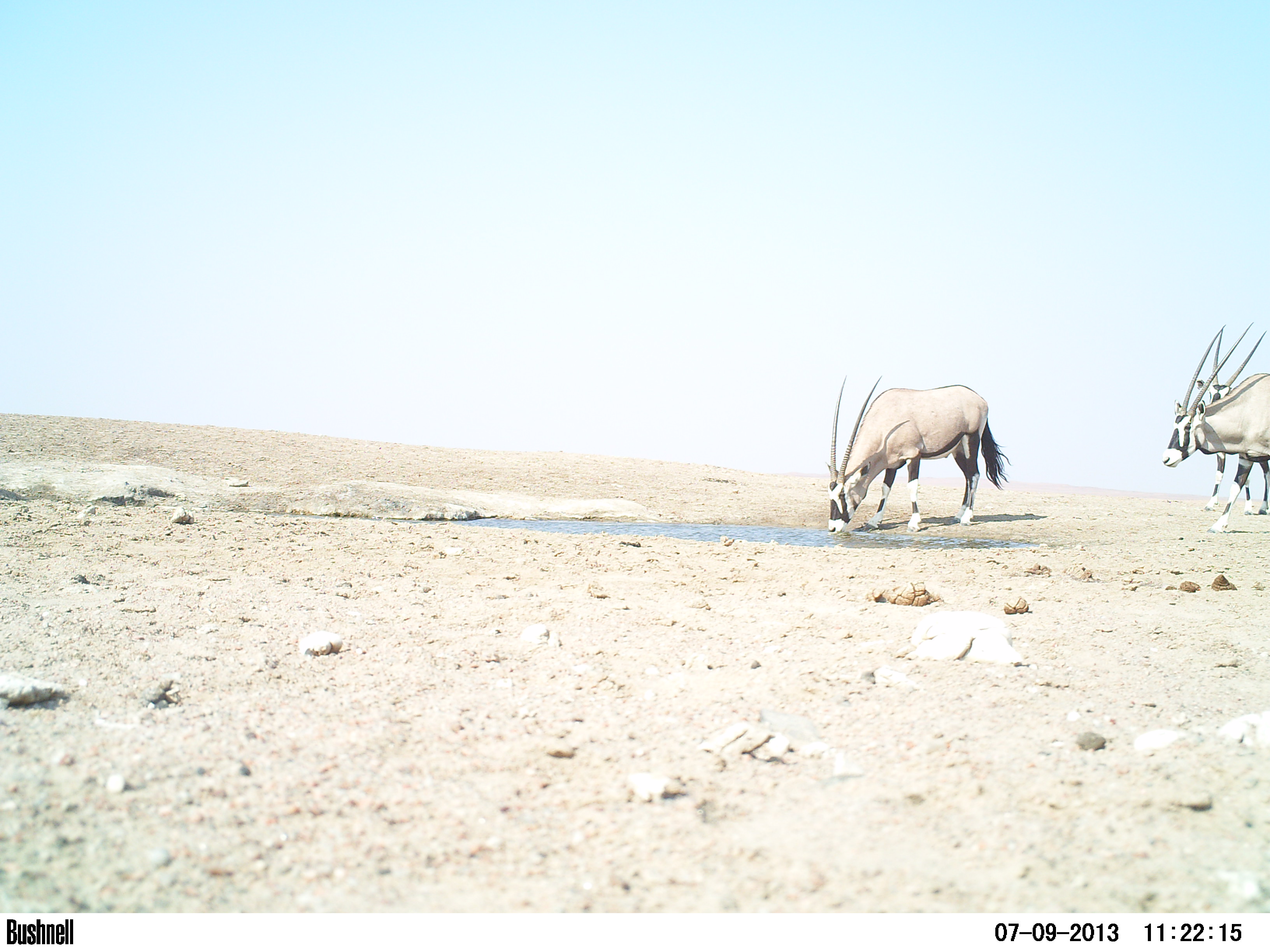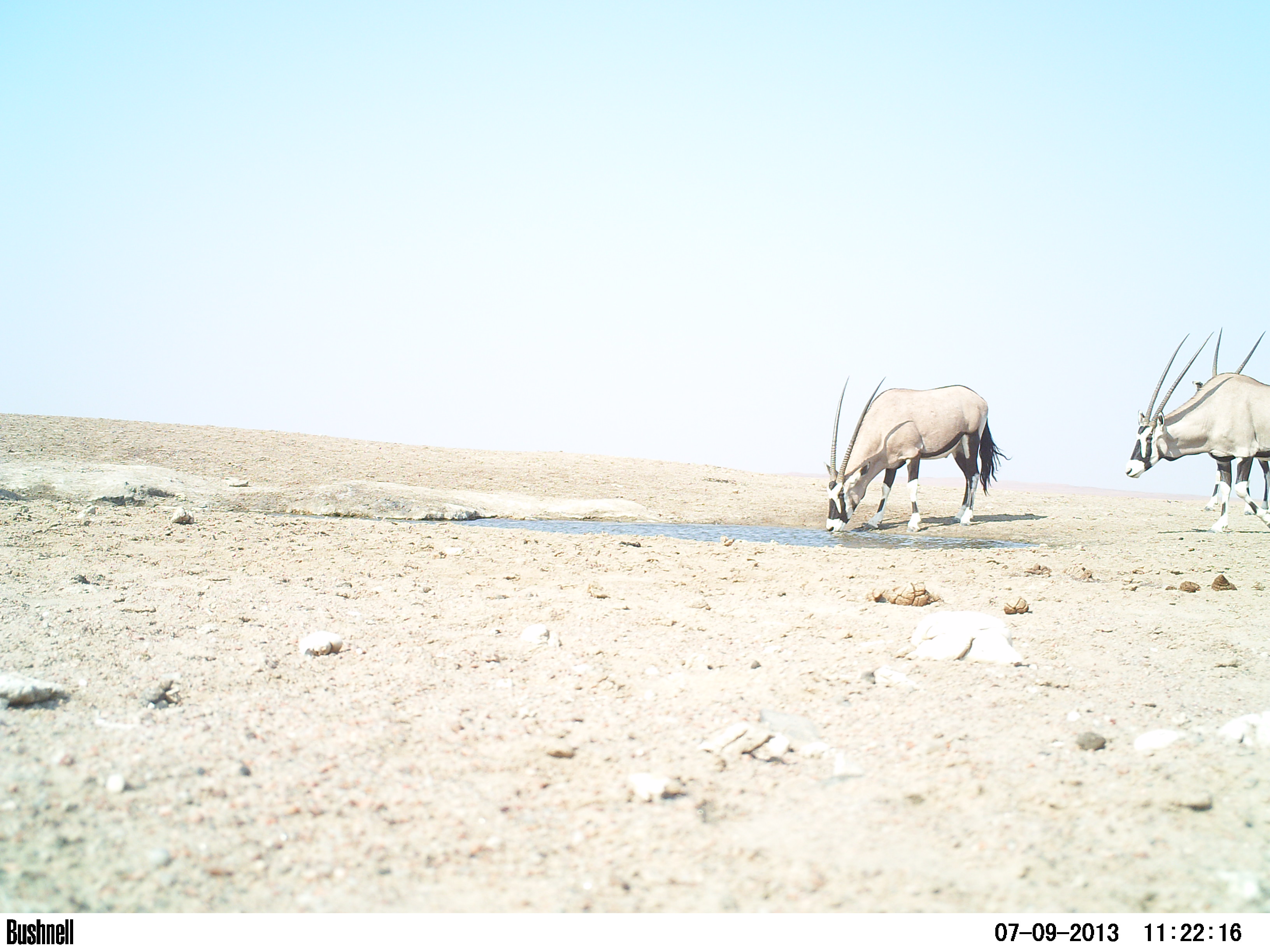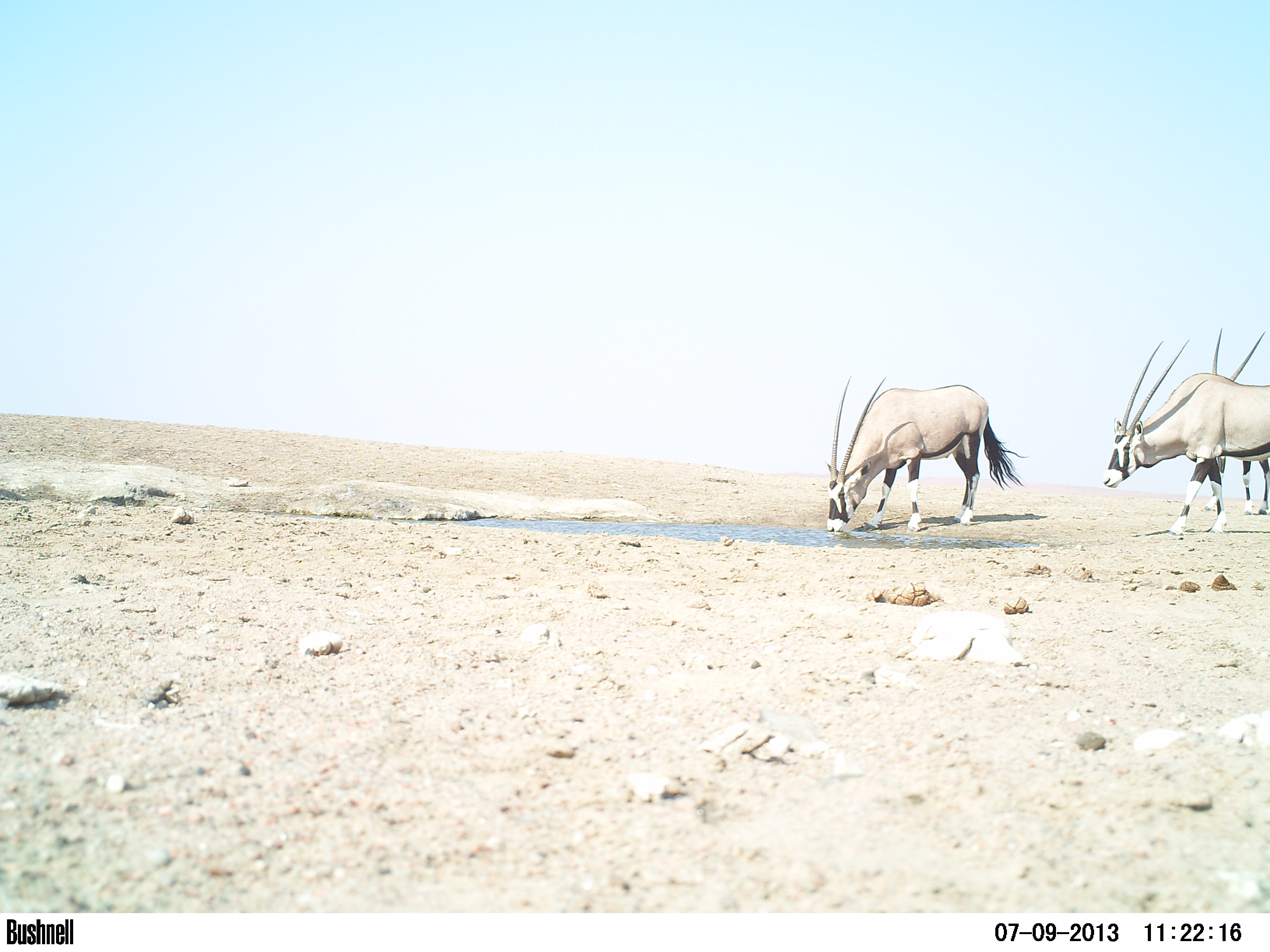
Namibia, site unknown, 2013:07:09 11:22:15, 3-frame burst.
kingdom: Animalia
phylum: Chordata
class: Mammalia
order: Artiodactyla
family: Bovidae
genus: Oryx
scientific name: Oryx gazella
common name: gemsbok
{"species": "Oryx gazella (gemsbok)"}